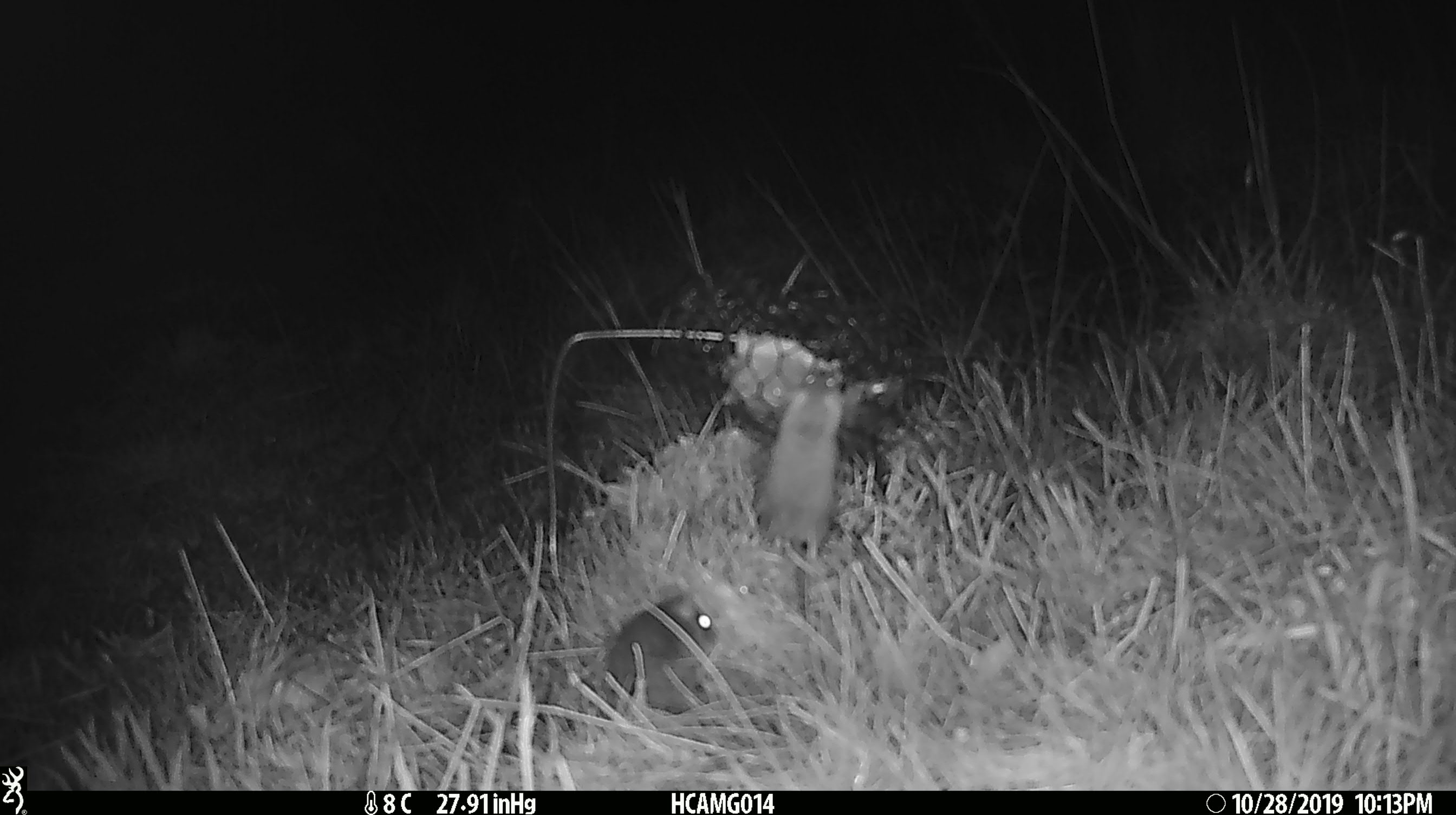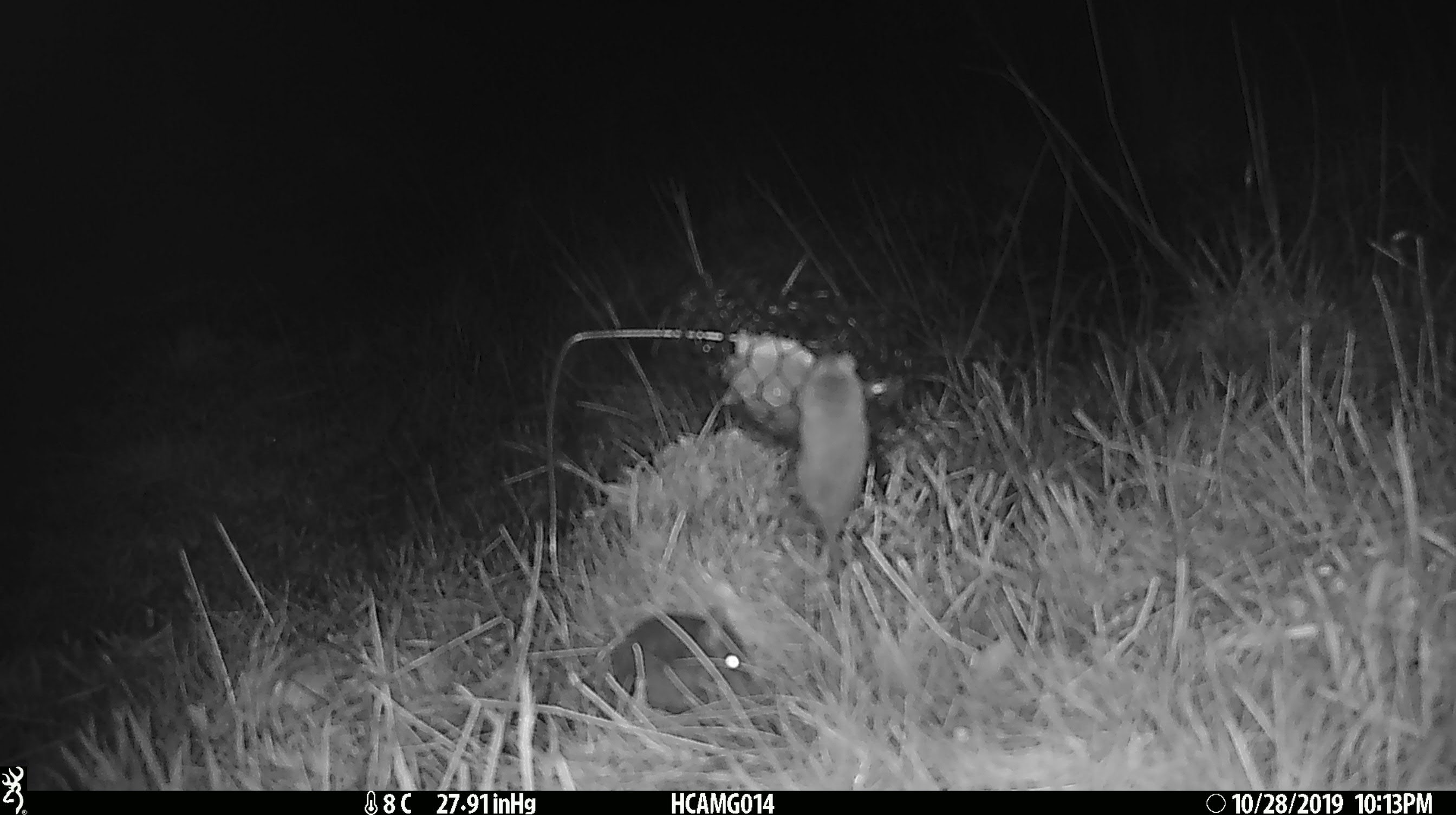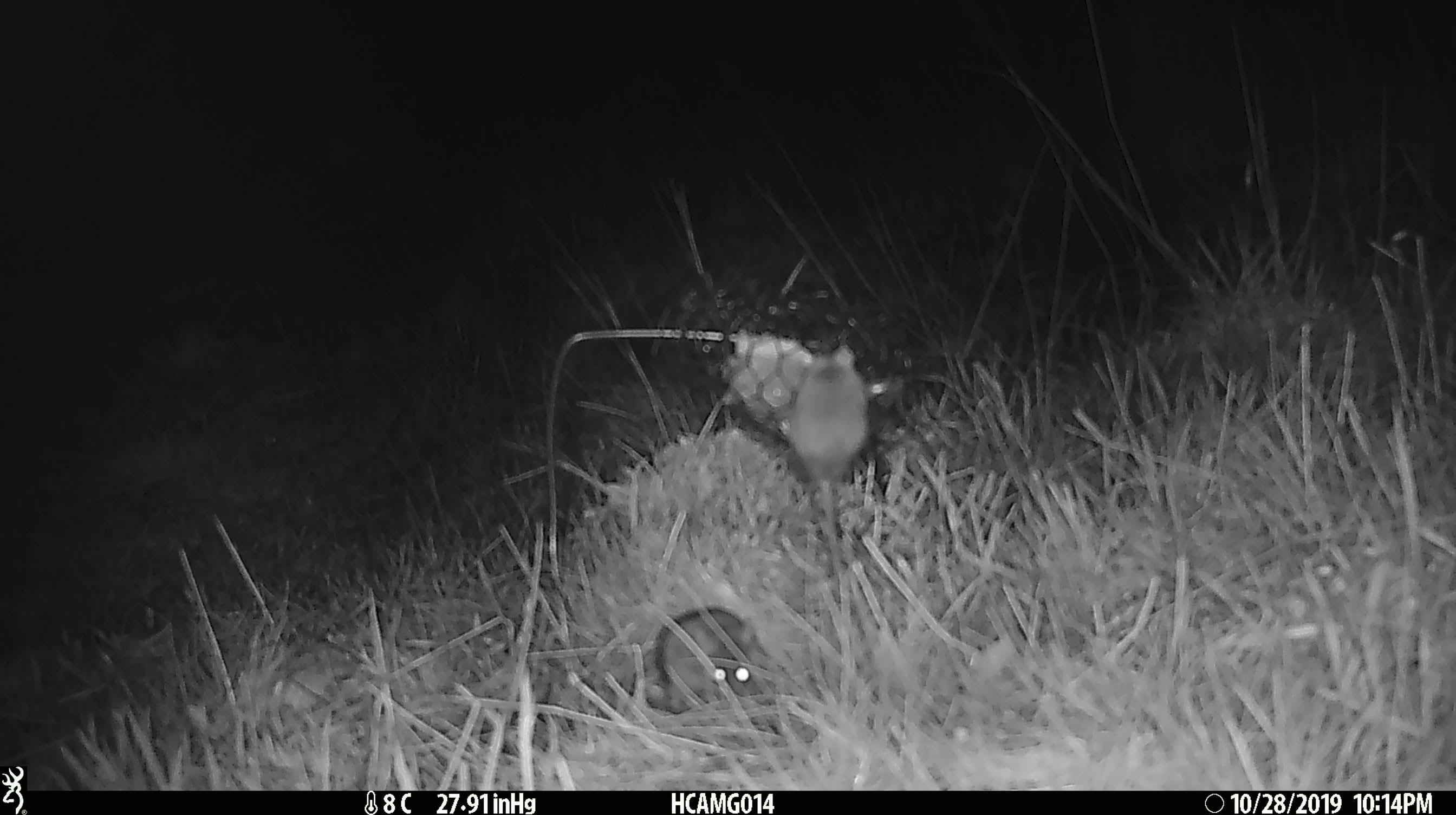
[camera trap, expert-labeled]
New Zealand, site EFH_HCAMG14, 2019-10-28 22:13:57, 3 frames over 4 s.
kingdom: Animalia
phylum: Chordata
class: Mammalia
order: Rodentia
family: Muridae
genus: Mus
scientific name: Mus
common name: mouse